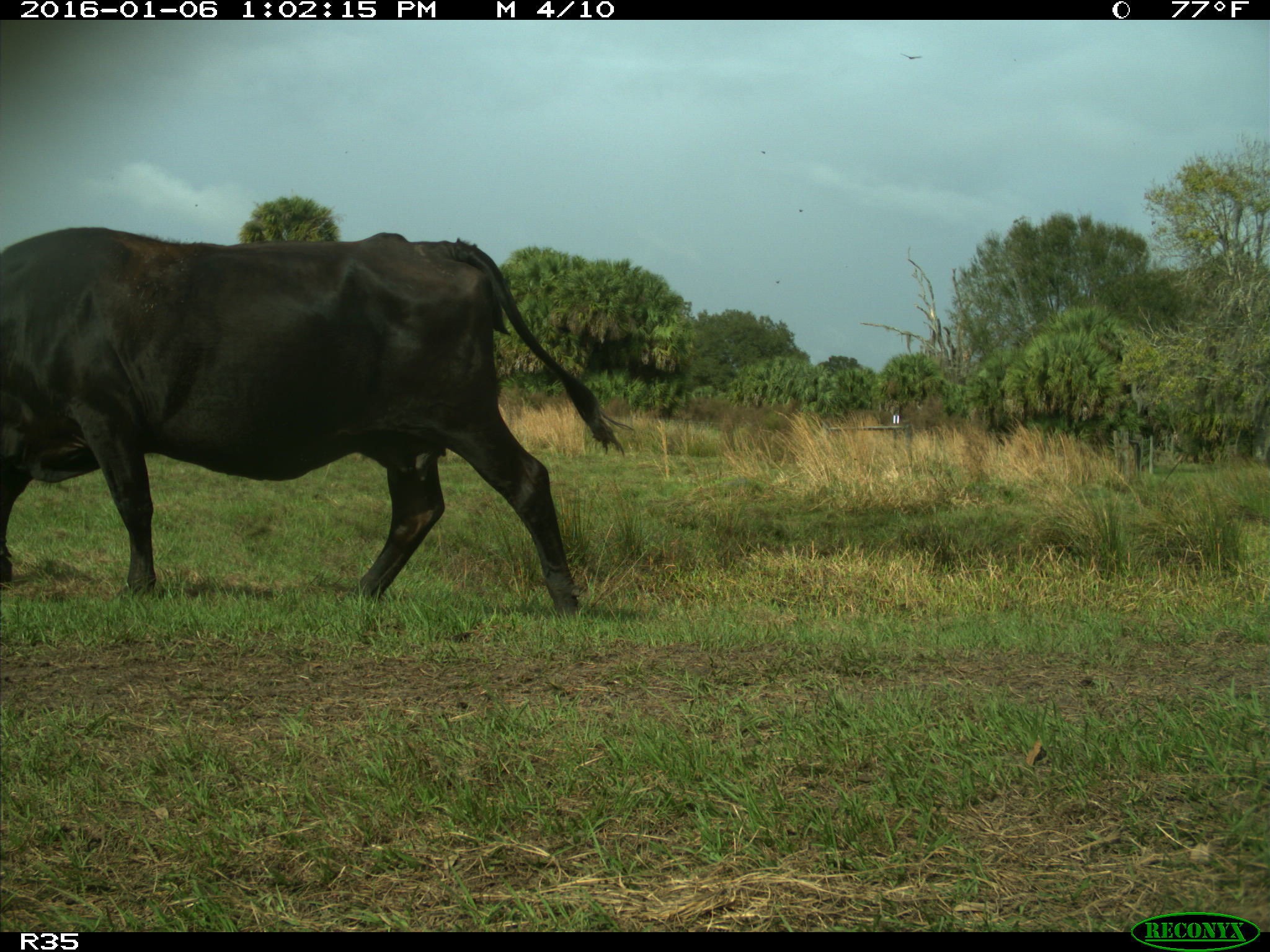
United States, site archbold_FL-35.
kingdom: Animalia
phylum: Chordata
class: Mammalia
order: Artiodactyla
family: Bovidae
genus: Bos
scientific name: Bos taurus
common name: domestic cow